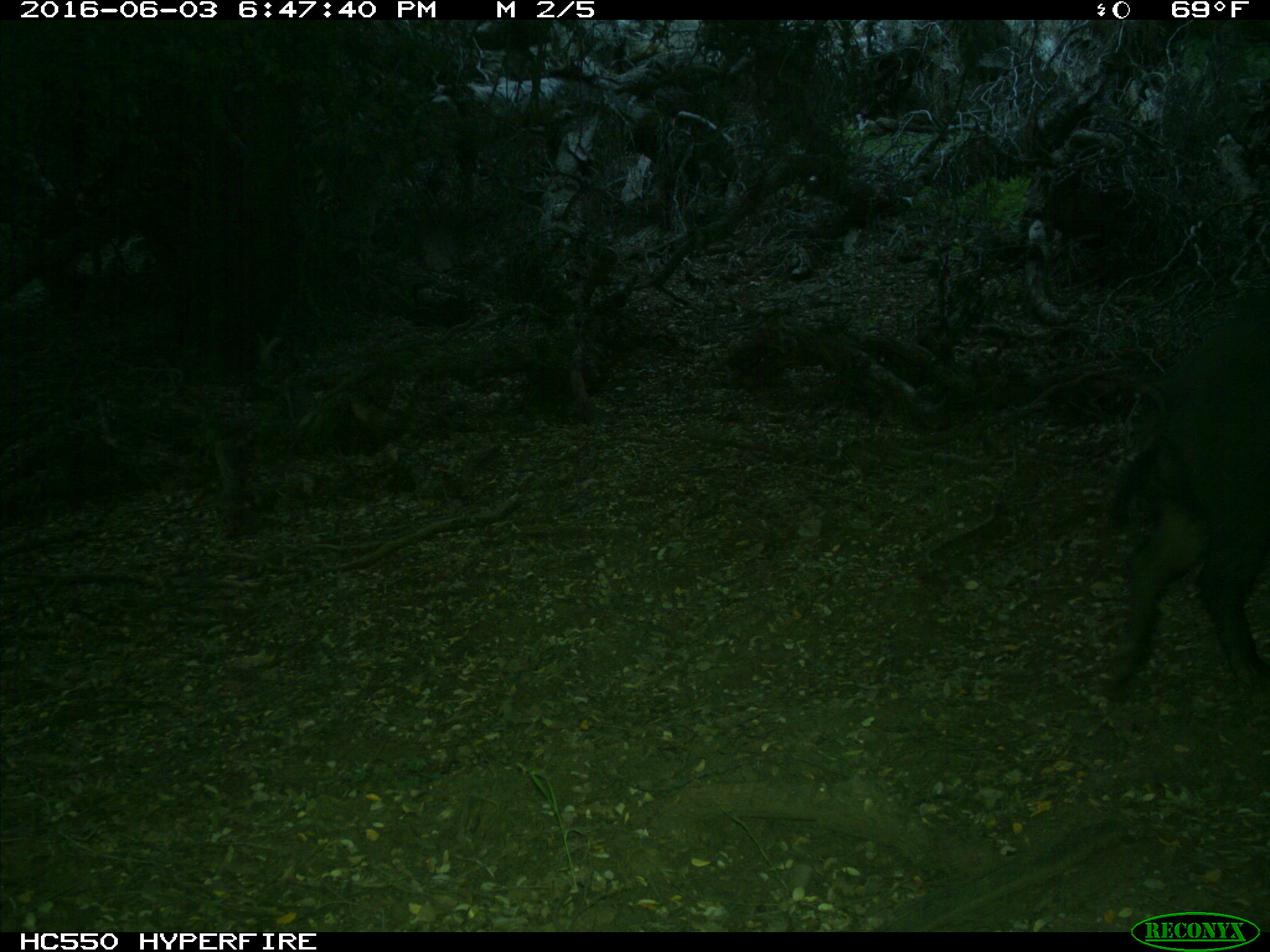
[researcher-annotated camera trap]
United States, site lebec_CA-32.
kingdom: Animalia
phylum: Chordata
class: Mammalia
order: Artiodactyla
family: Suidae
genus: Sus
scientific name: Sus scrofa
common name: wild boar